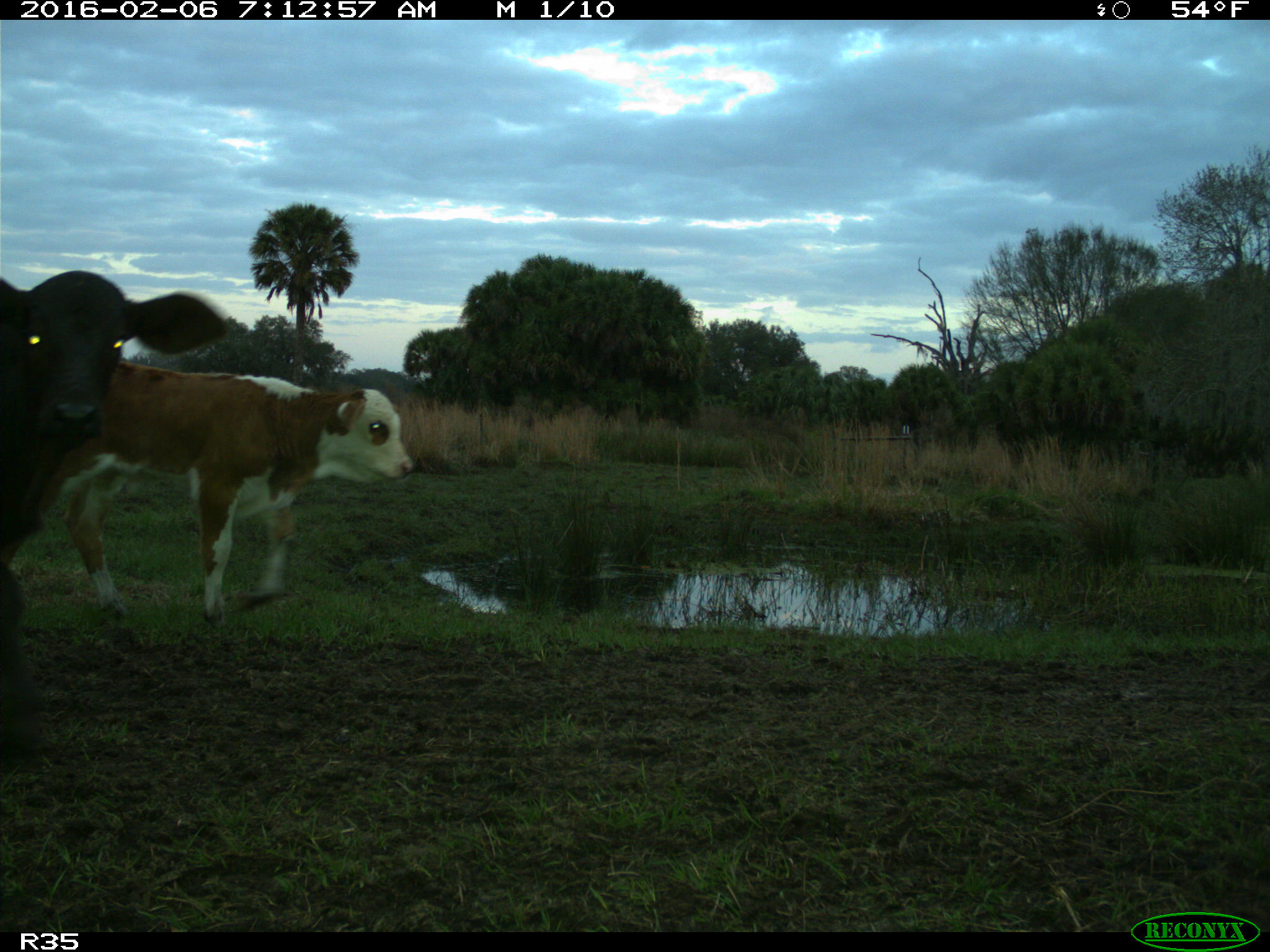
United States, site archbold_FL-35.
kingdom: Animalia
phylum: Chordata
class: Mammalia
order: Artiodactyla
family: Bovidae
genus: Bos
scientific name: Bos taurus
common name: domestic cow